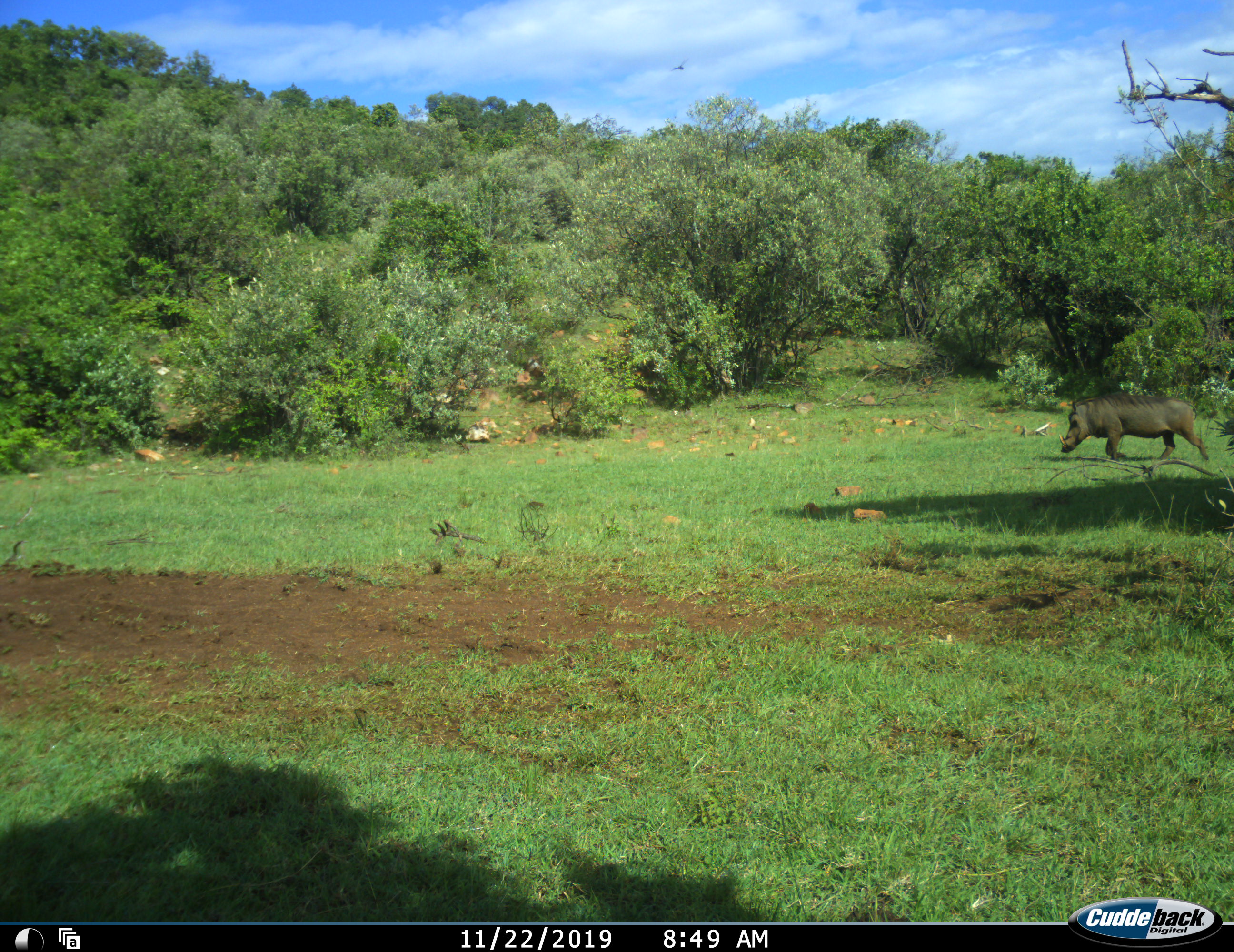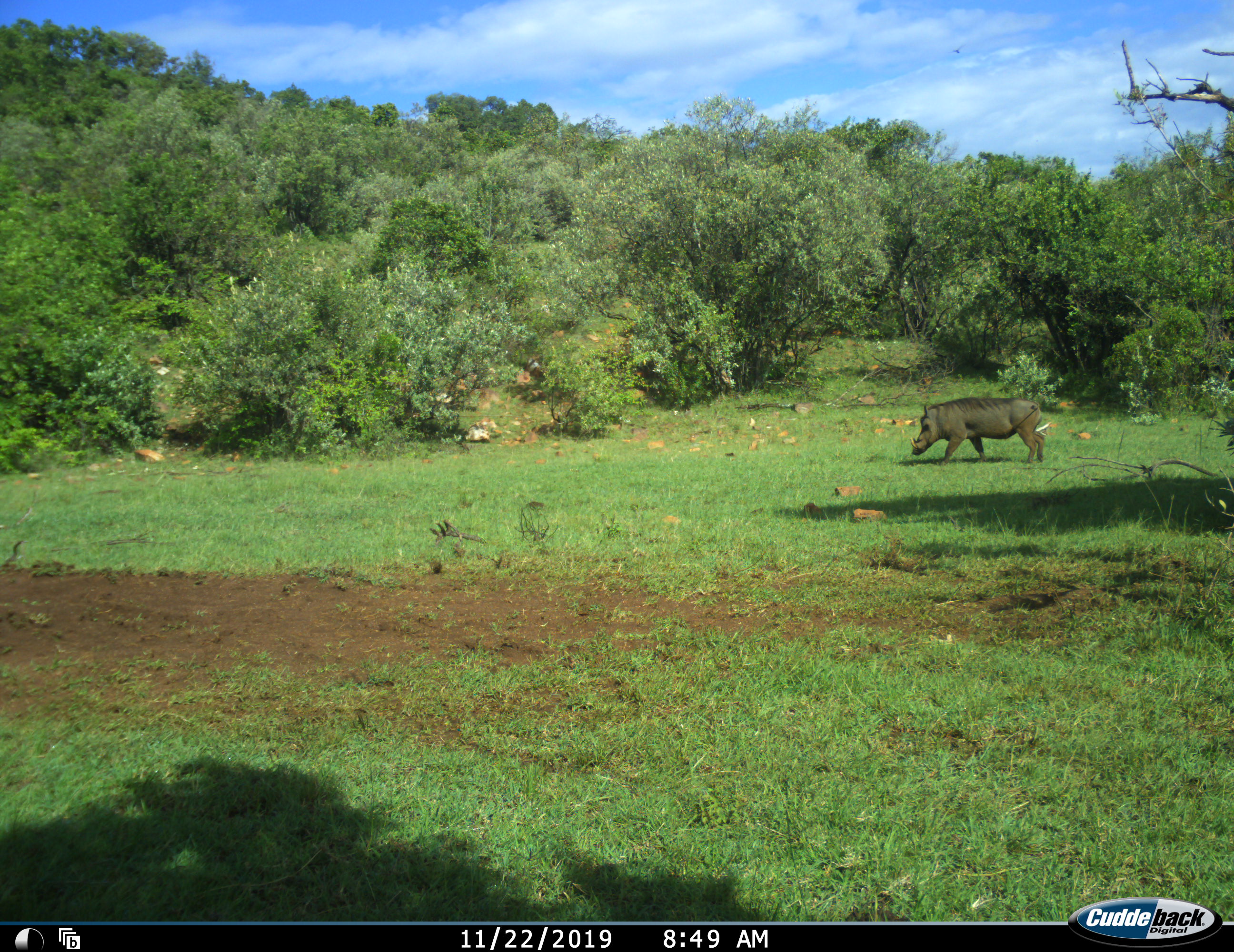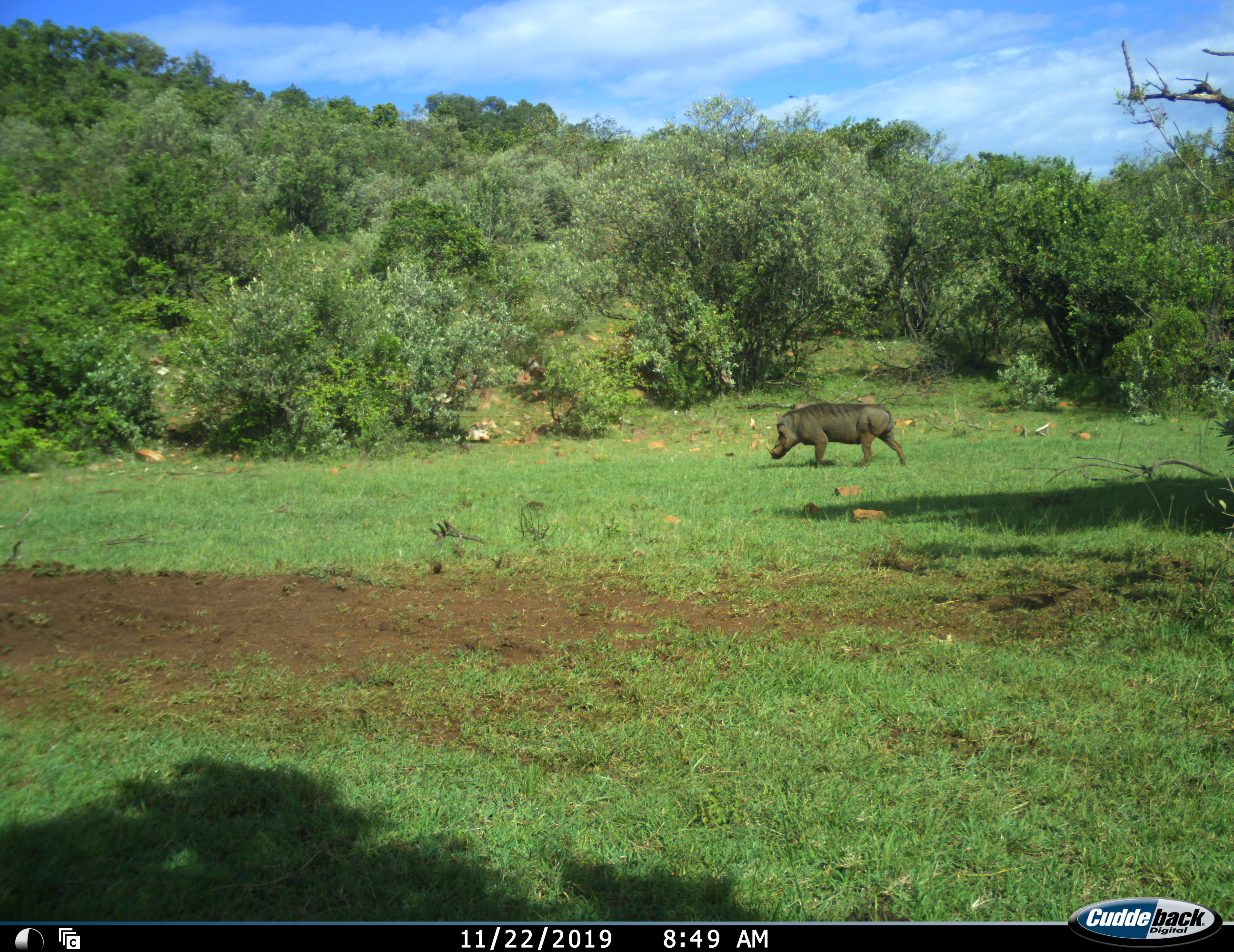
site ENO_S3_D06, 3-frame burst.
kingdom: Animalia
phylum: Chordata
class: Mammalia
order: Artiodactyla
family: Suidae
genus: Phacochoerus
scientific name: Phacochoerus africanus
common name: warthog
Warthog (Phacochoerus africanus), count 1. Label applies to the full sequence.